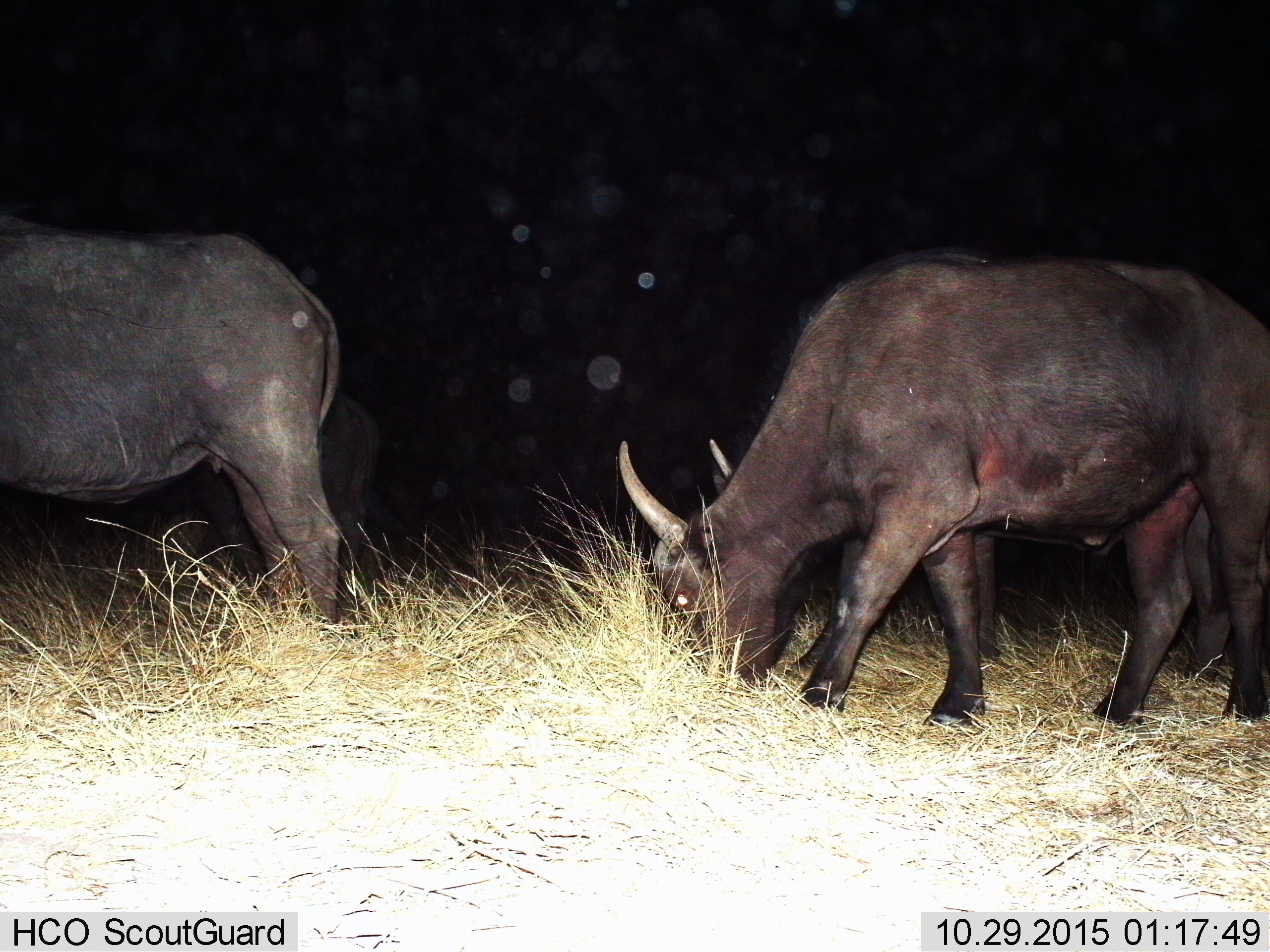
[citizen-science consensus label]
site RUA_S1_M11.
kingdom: Animalia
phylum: Chordata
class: Mammalia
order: Artiodactyla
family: Bovidae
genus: Syncerus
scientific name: Syncerus caffer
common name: african buffalo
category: buffalo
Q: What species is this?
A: Buffalo (african buffalo) (Syncerus caffer).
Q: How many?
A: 3.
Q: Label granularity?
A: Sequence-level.